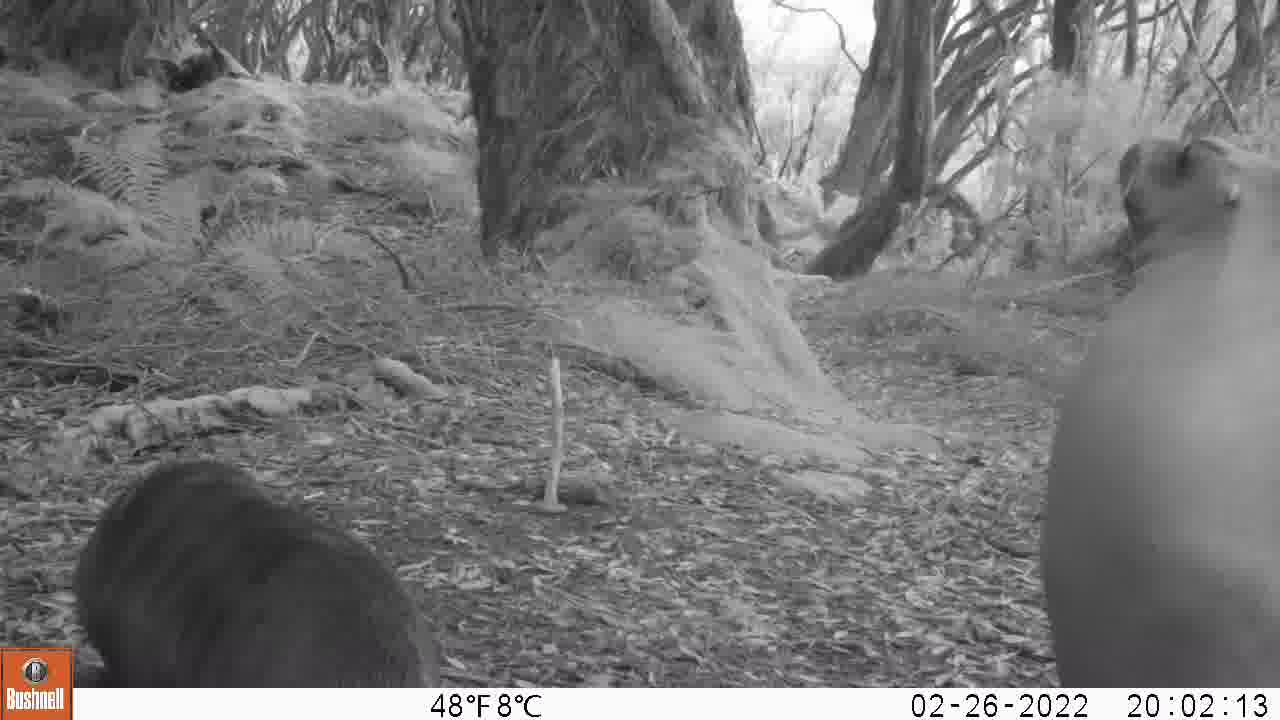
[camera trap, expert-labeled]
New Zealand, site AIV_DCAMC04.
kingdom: Animalia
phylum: Chordata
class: Mammalia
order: Carnivora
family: Otariidae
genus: Phocarctos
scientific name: Phocarctos hookeri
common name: new zealand sea lion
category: sealion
Sealion (new zealand sea lion) (Phocarctos hookeri).